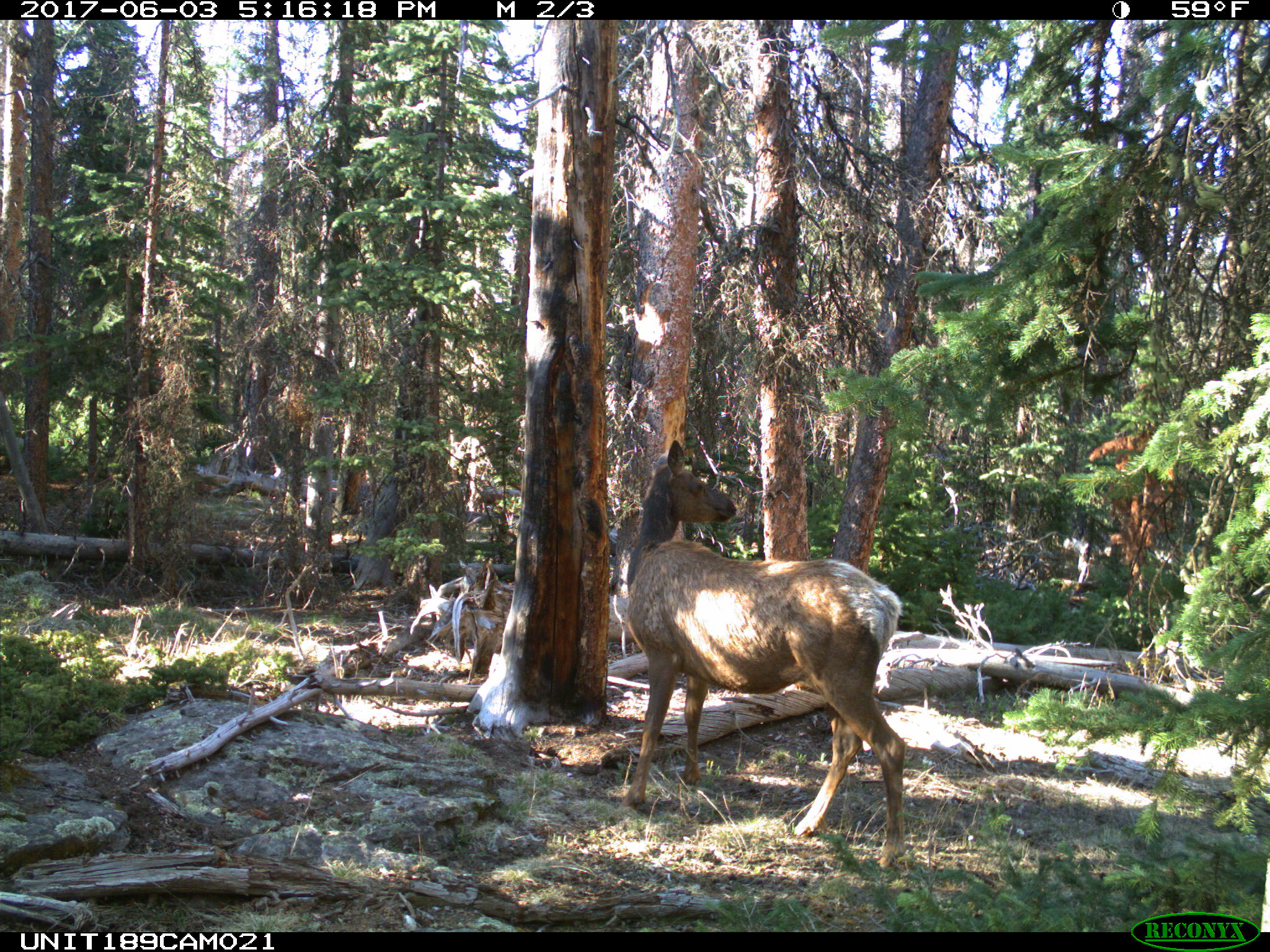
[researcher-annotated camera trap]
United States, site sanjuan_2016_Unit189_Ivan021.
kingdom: Animalia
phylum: Chordata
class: Mammalia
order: Artiodactyla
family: Cervidae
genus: Cervus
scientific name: Cervus elaphus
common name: red deer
Cervus elaphus (red deer).